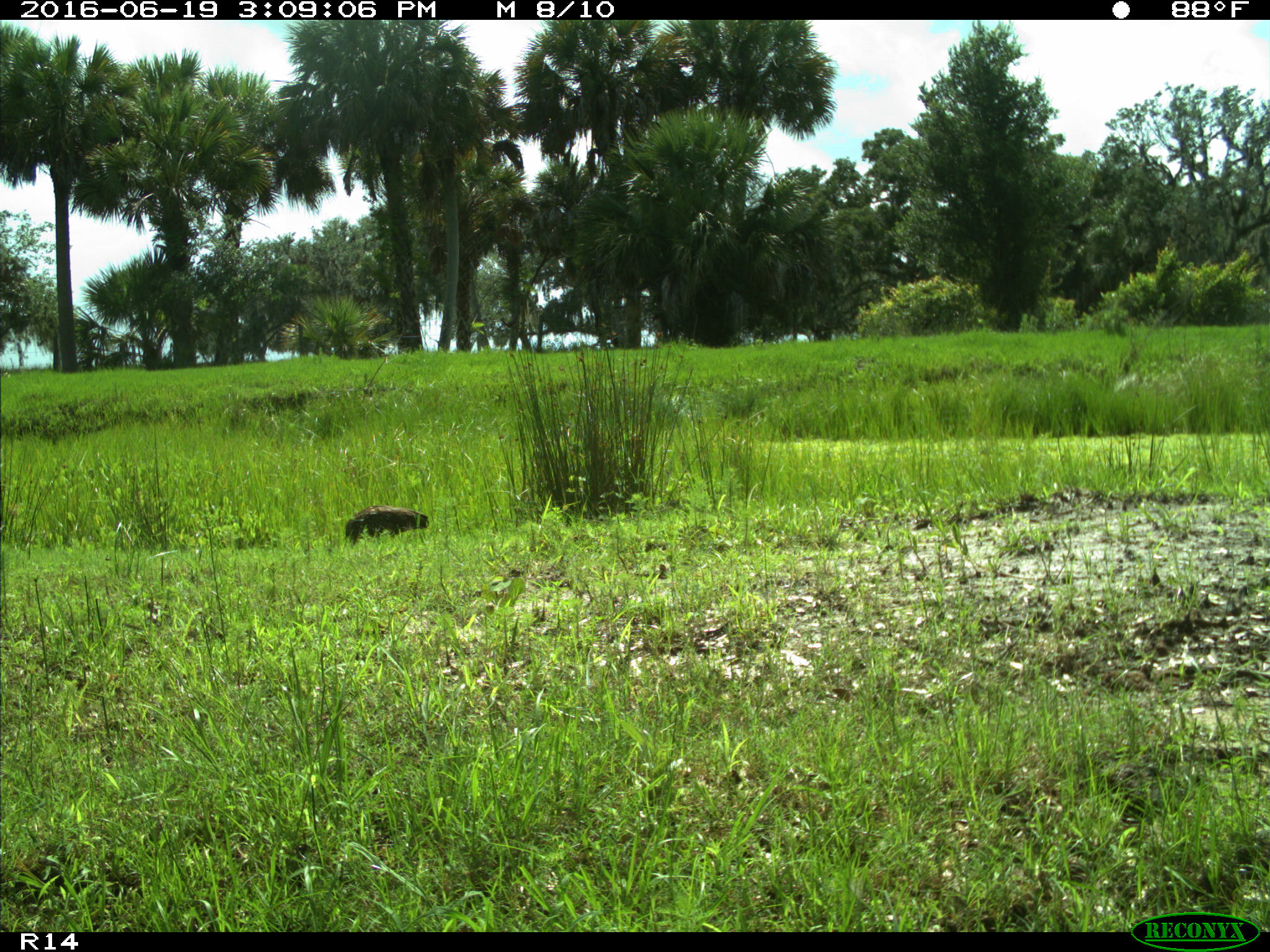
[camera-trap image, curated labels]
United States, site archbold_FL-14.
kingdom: Animalia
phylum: Chordata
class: Aves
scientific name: Aves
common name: birds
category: unidentified bird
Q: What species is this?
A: Unidentified bird (birds) (Aves).